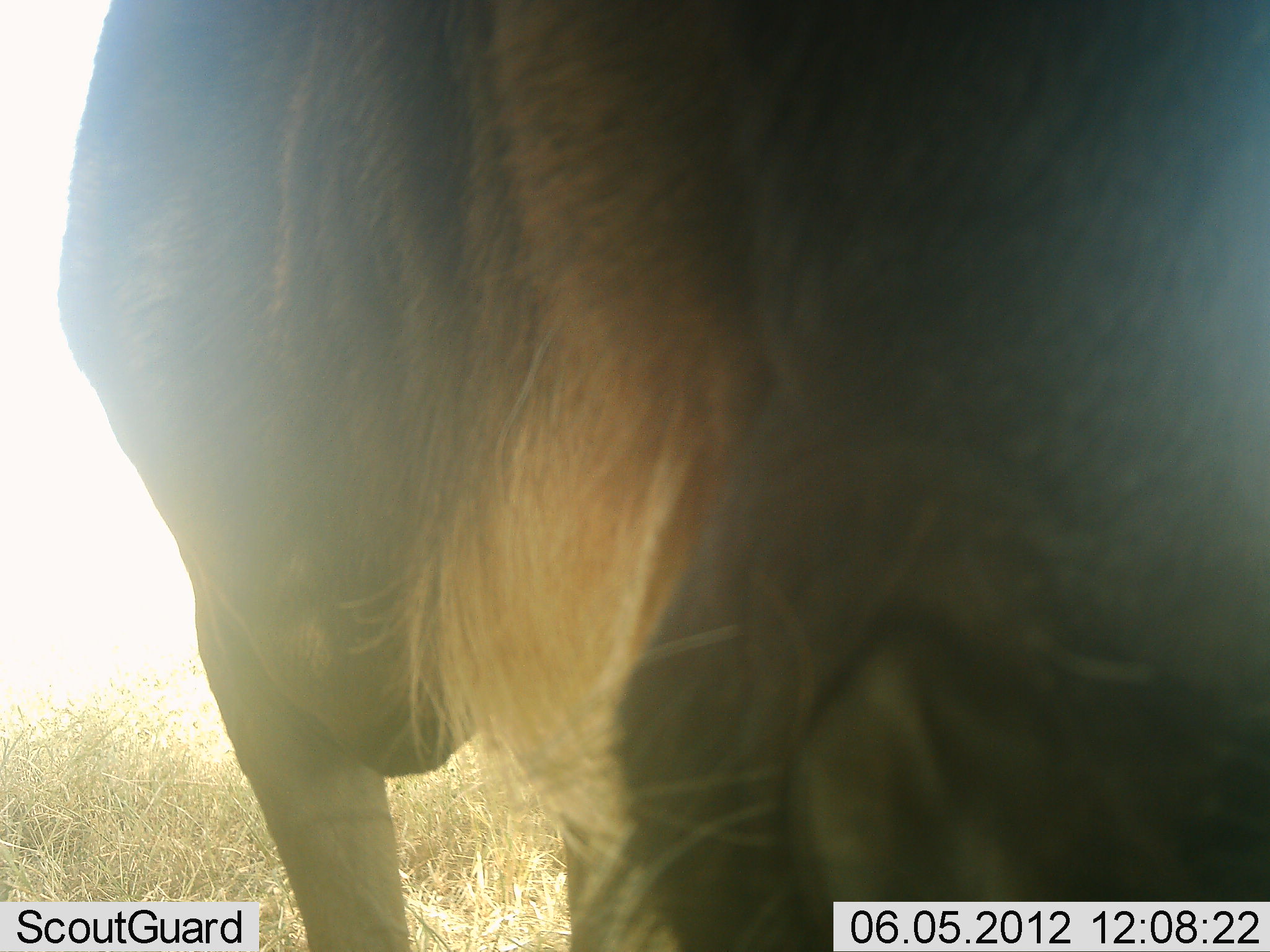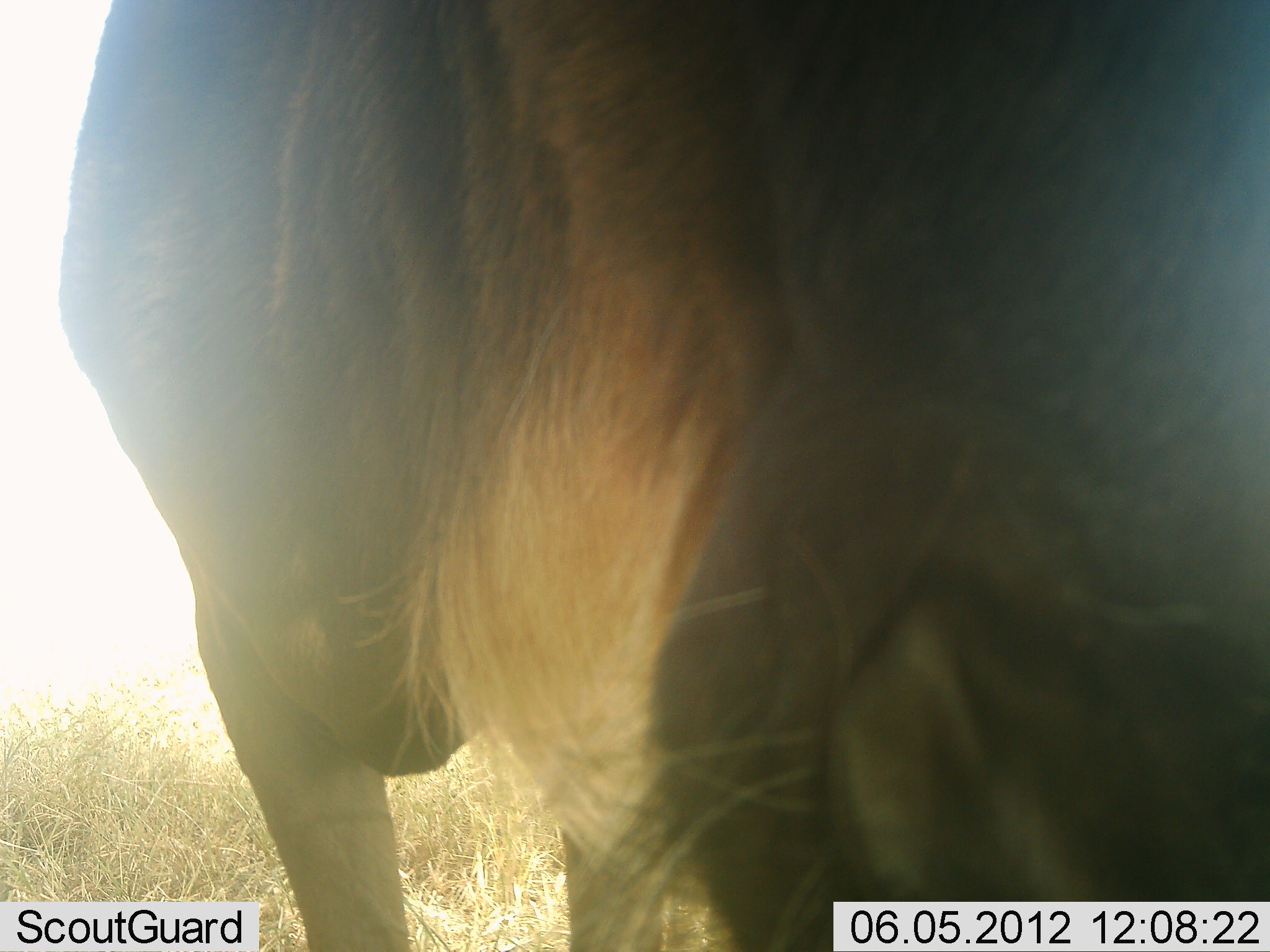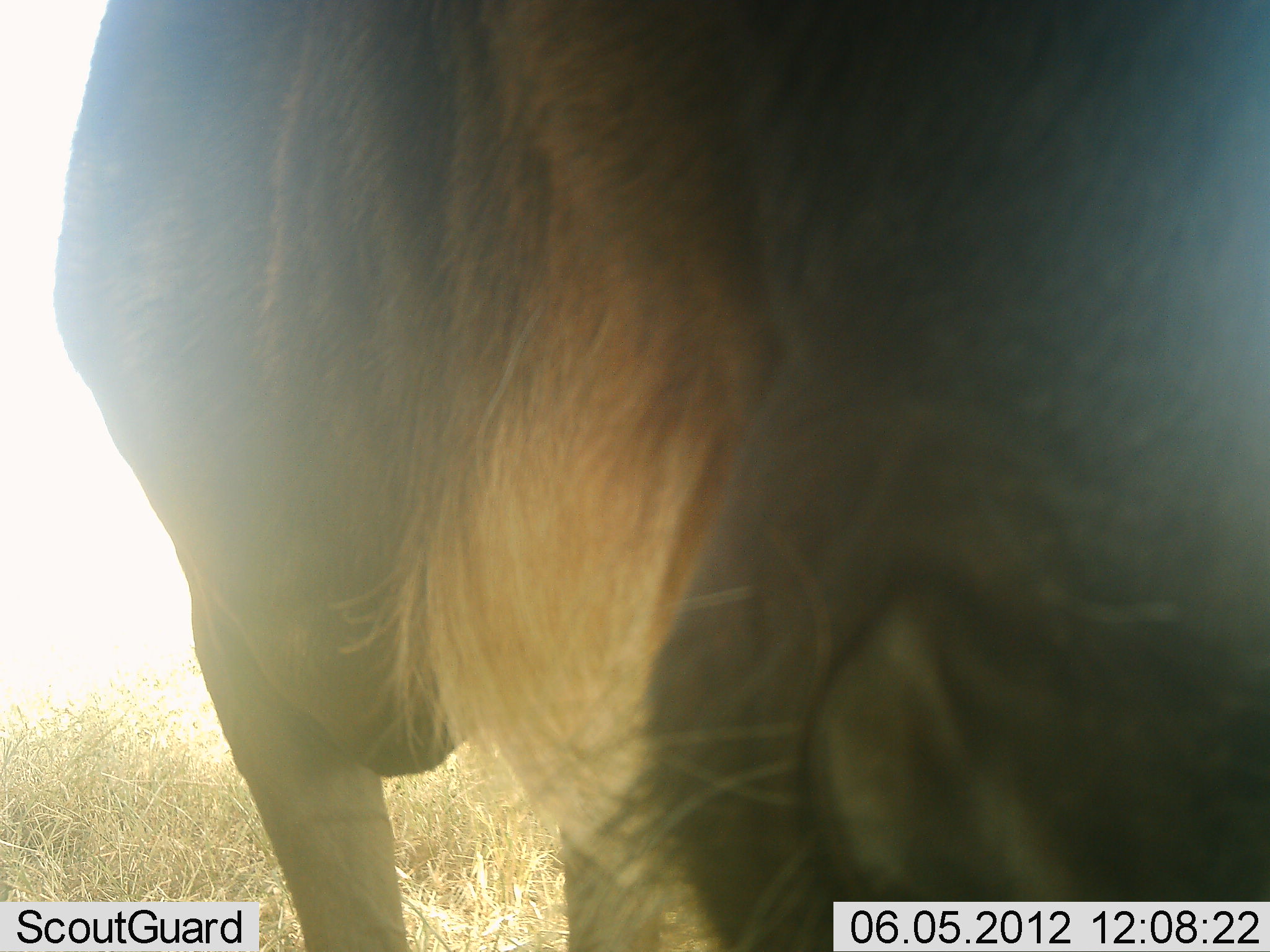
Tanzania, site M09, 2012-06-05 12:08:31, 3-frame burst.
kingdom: Animalia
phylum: Chordata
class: Mammalia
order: Artiodactyla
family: Bovidae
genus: Connochaetes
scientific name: Connochaetes taurinus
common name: blue wildebeest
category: wildebeest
Wildebeest (blue wildebeest) (Connochaetes taurinus), count 1. Behavior (volunteer vote fractions): standing 80%, resting 0%, moving 0%, interacting 10%. Young present (vote fraction): 0%. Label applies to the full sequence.